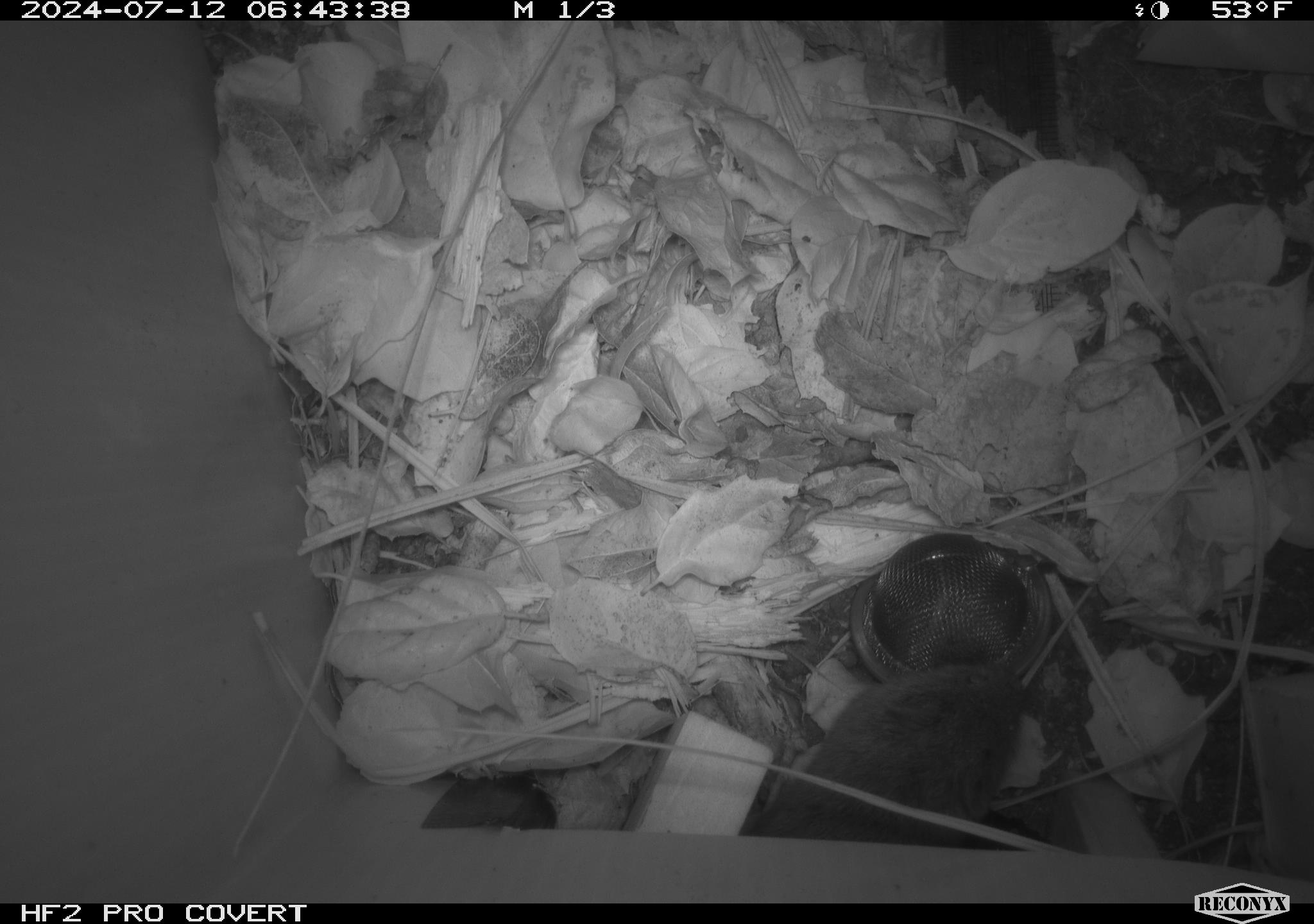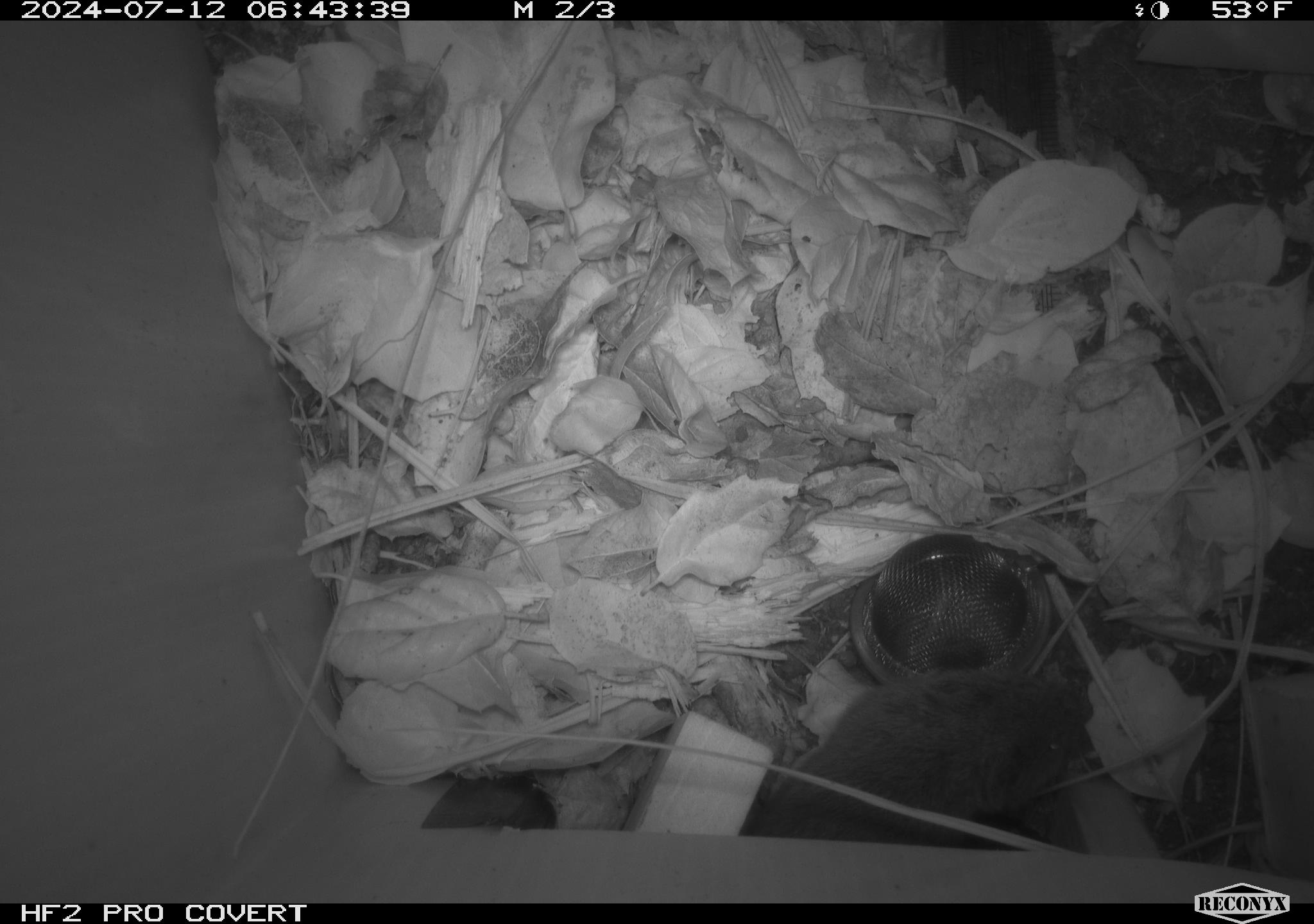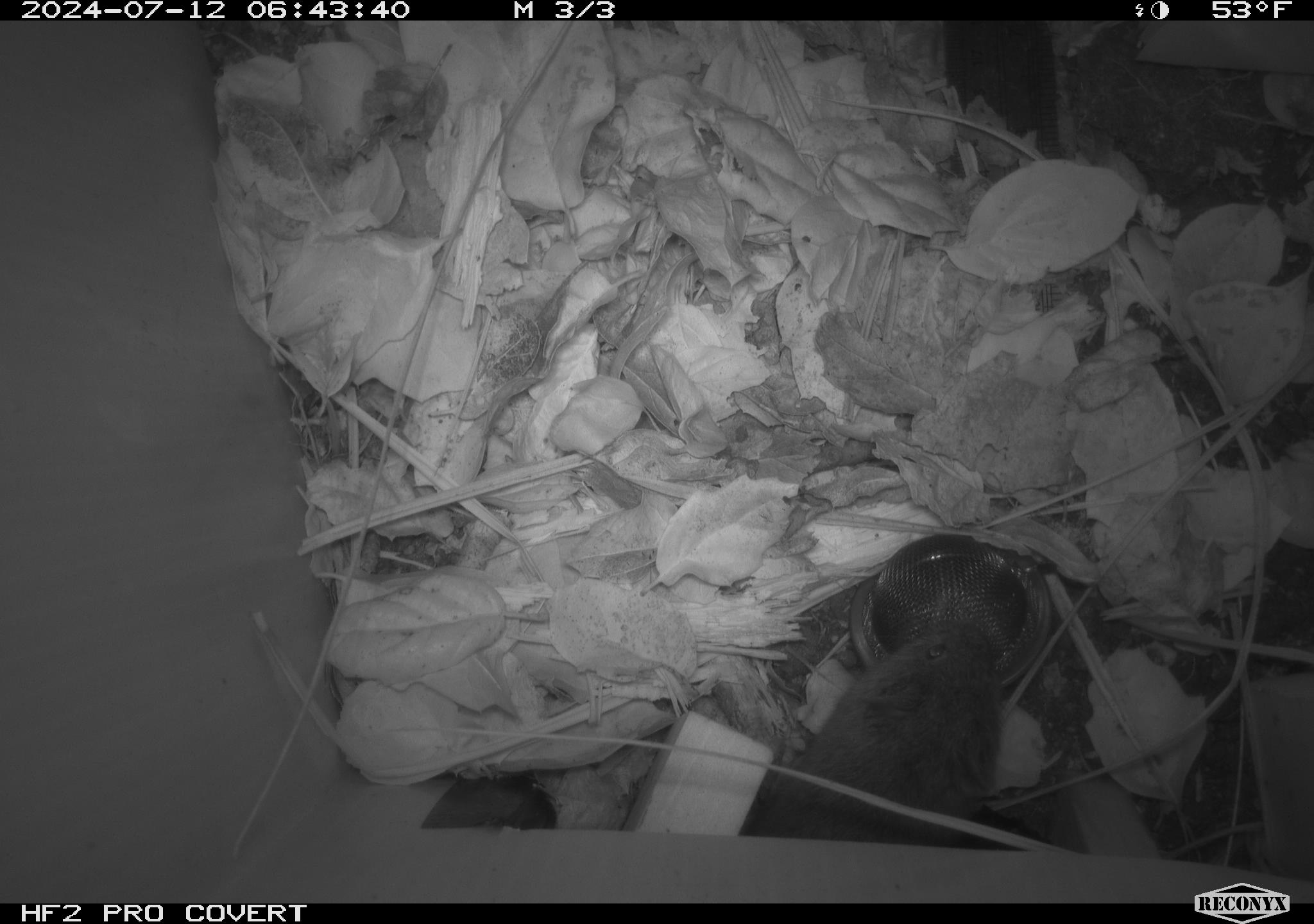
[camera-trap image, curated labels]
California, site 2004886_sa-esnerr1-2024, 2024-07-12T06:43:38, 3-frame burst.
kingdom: Animalia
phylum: Chordata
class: Mammalia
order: Rodentia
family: Cricetidae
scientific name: Cricetidae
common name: hamsters, voles, lemmings, and allies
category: cricetidae family